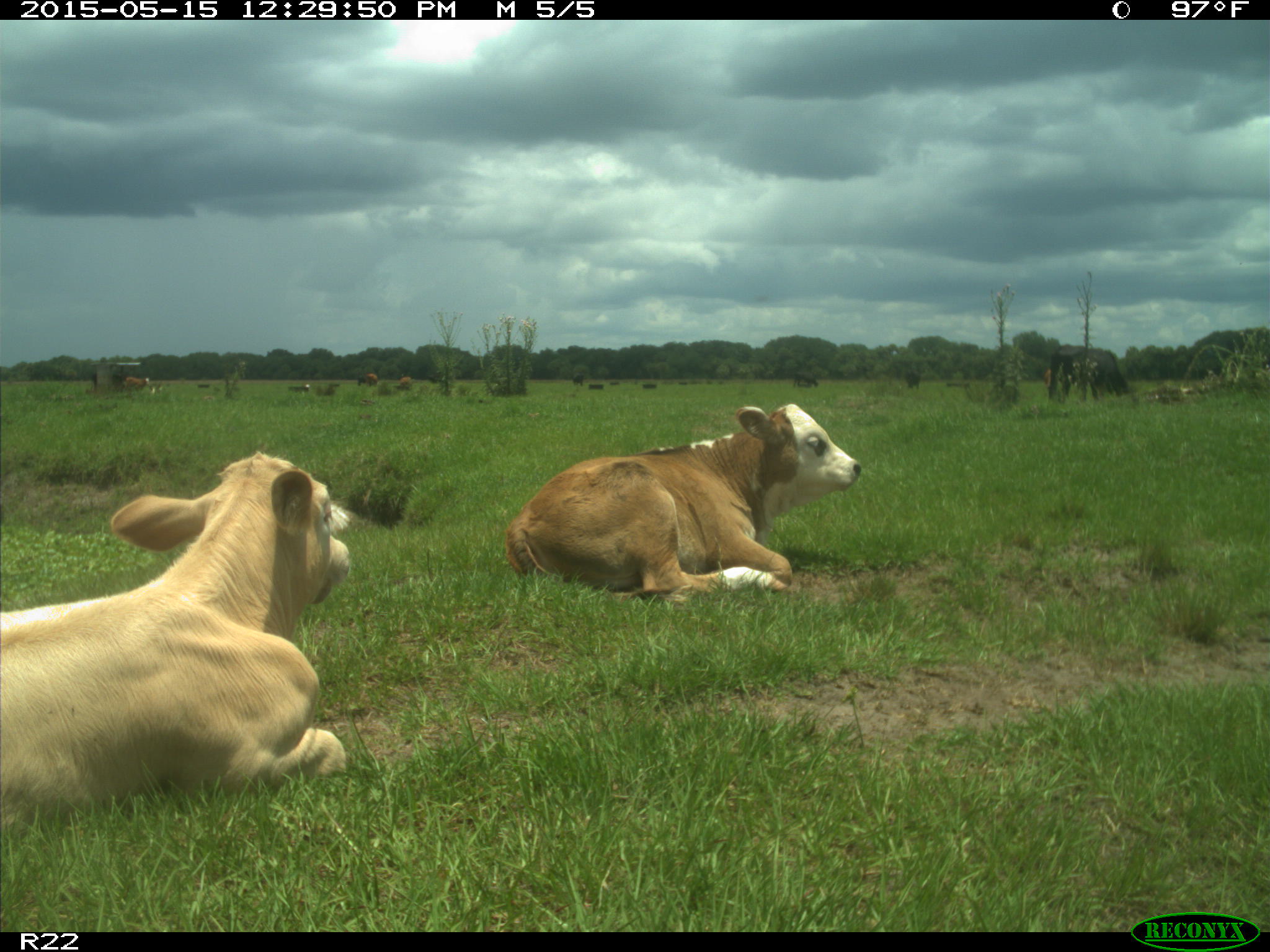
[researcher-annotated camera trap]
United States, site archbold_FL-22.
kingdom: Animalia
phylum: Chordata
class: Mammalia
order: Artiodactyla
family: Bovidae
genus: Bos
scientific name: Bos taurus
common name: domestic cow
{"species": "Bos taurus (domestic cow)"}